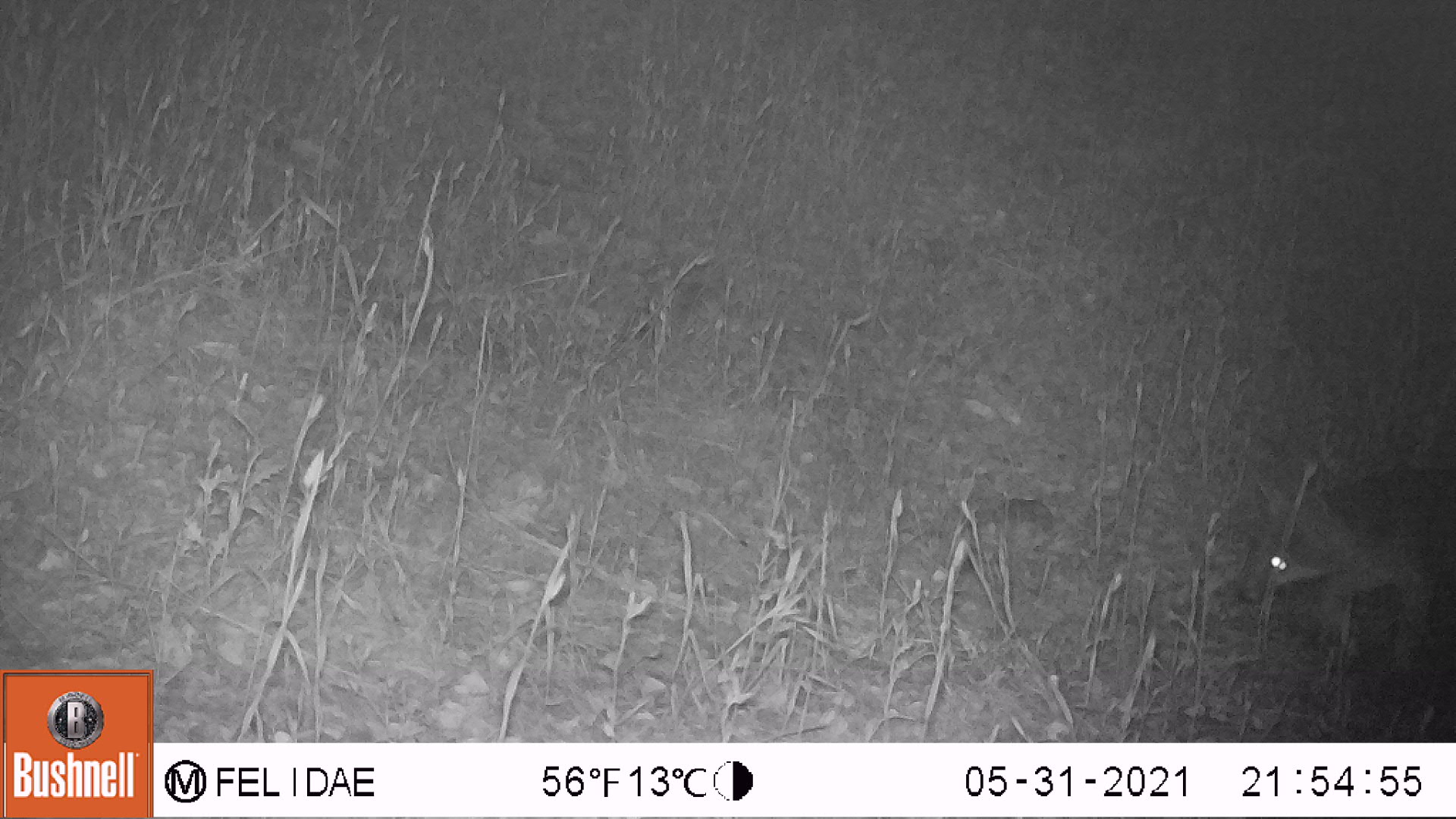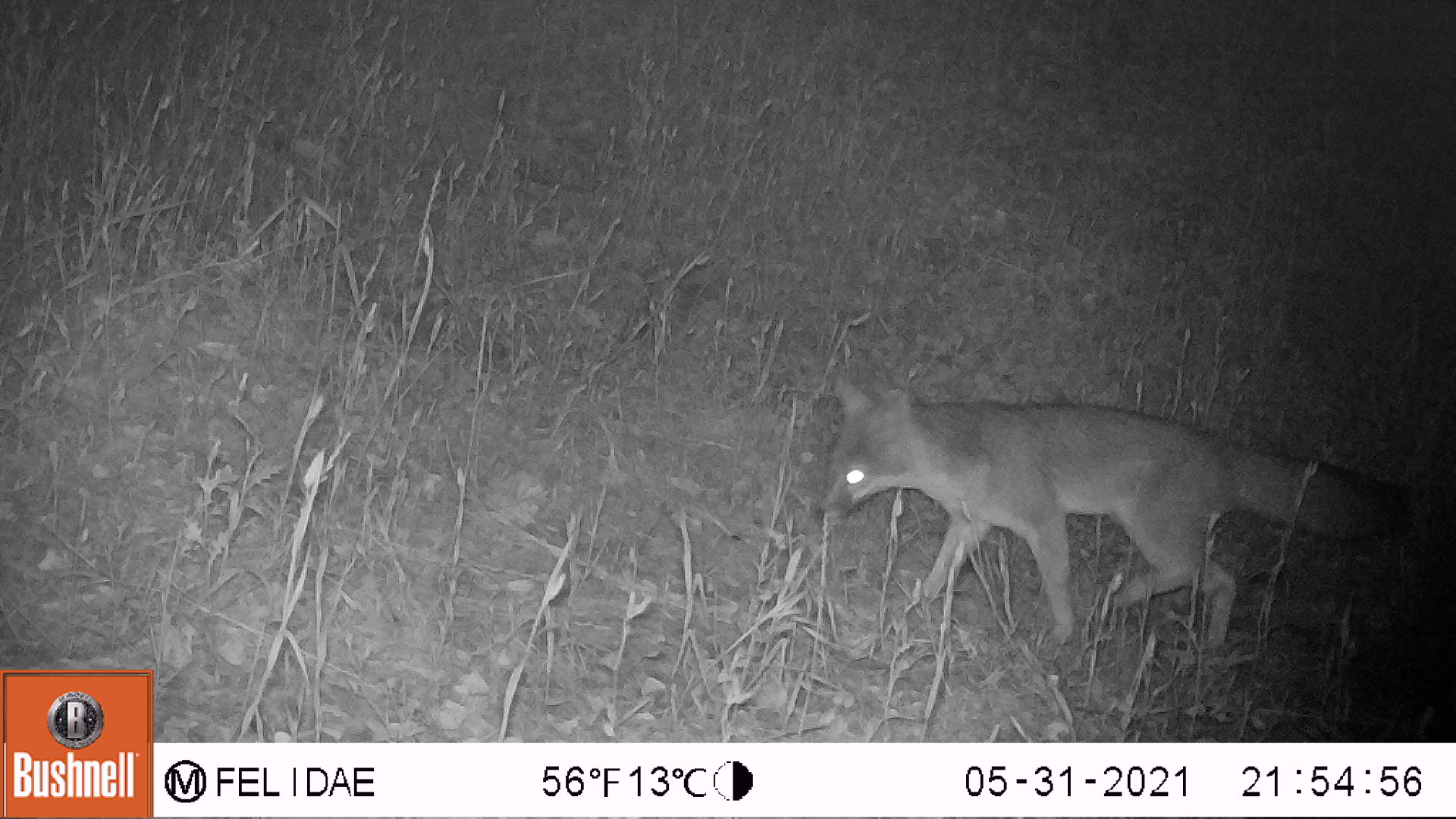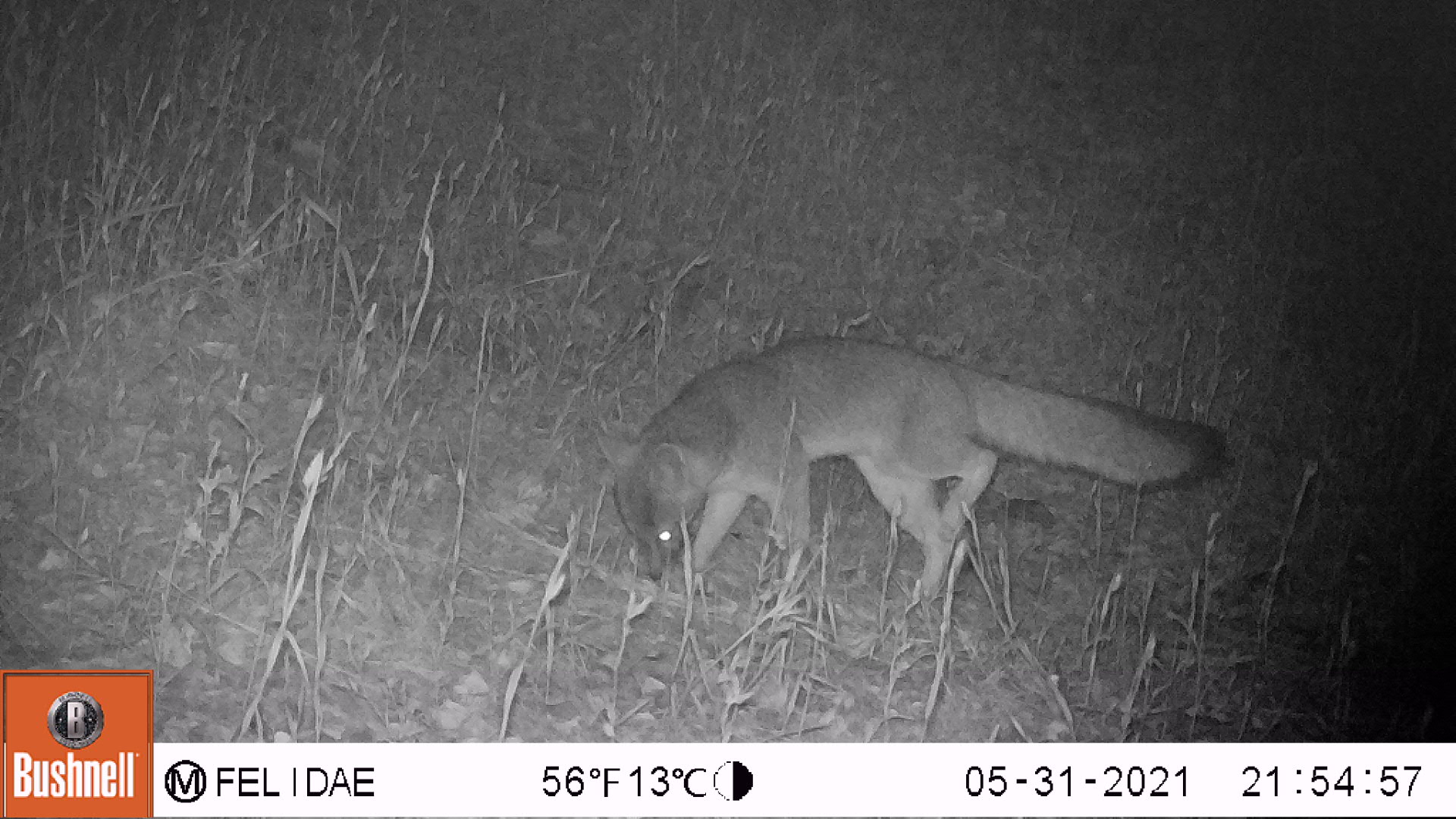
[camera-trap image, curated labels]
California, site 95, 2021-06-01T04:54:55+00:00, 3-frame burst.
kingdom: Animalia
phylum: Chordata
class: Mammalia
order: Carnivora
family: Canidae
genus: Urocyon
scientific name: Urocyon cinereoargenteus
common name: gray fox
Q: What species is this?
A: Gray fox (Urocyon cinereoargenteus).